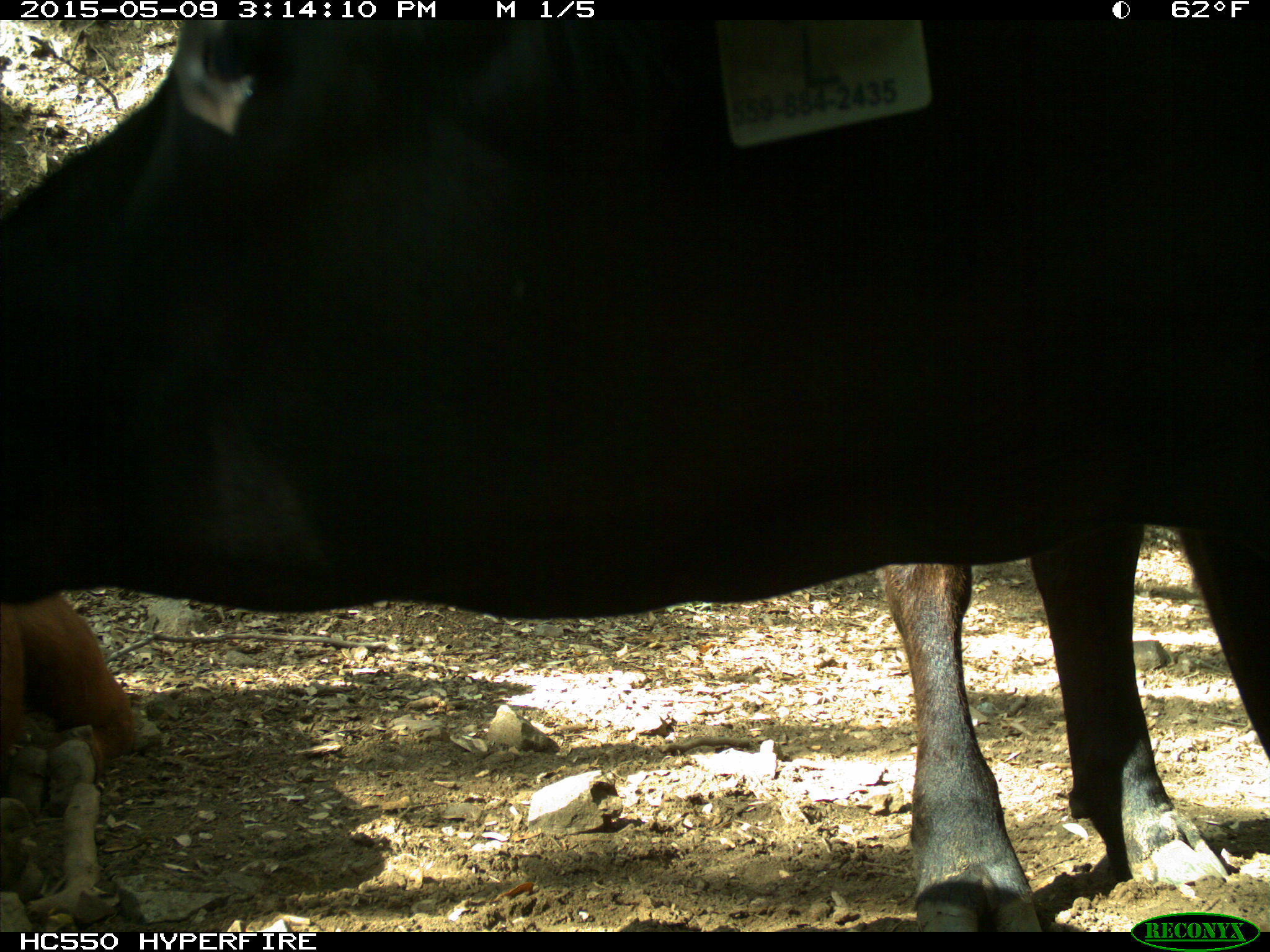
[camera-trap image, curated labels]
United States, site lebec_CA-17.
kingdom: Animalia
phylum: Chordata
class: Mammalia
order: Artiodactyla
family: Bovidae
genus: Bos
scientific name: Bos taurus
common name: domestic cow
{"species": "Bos taurus (domestic cow)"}